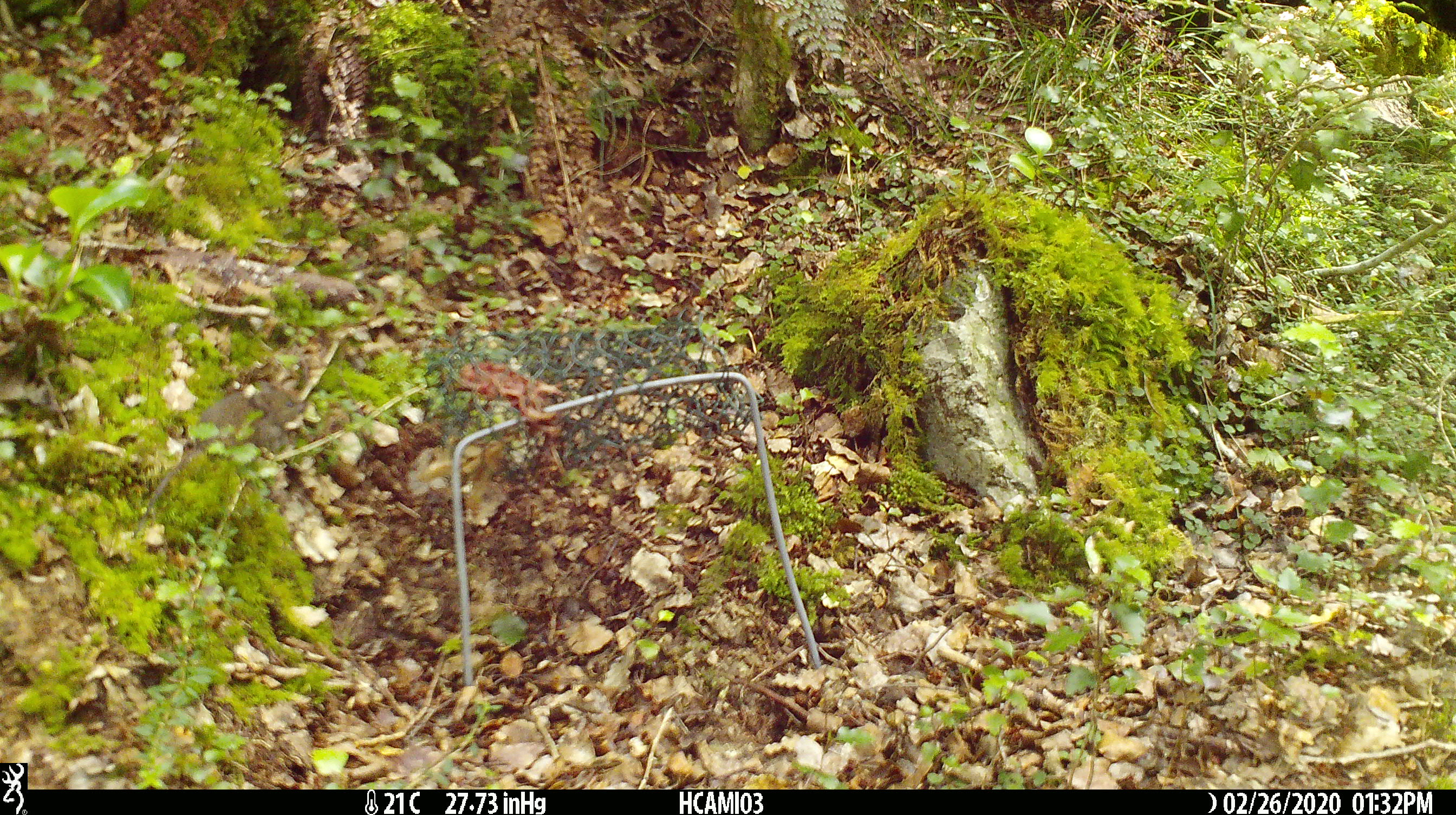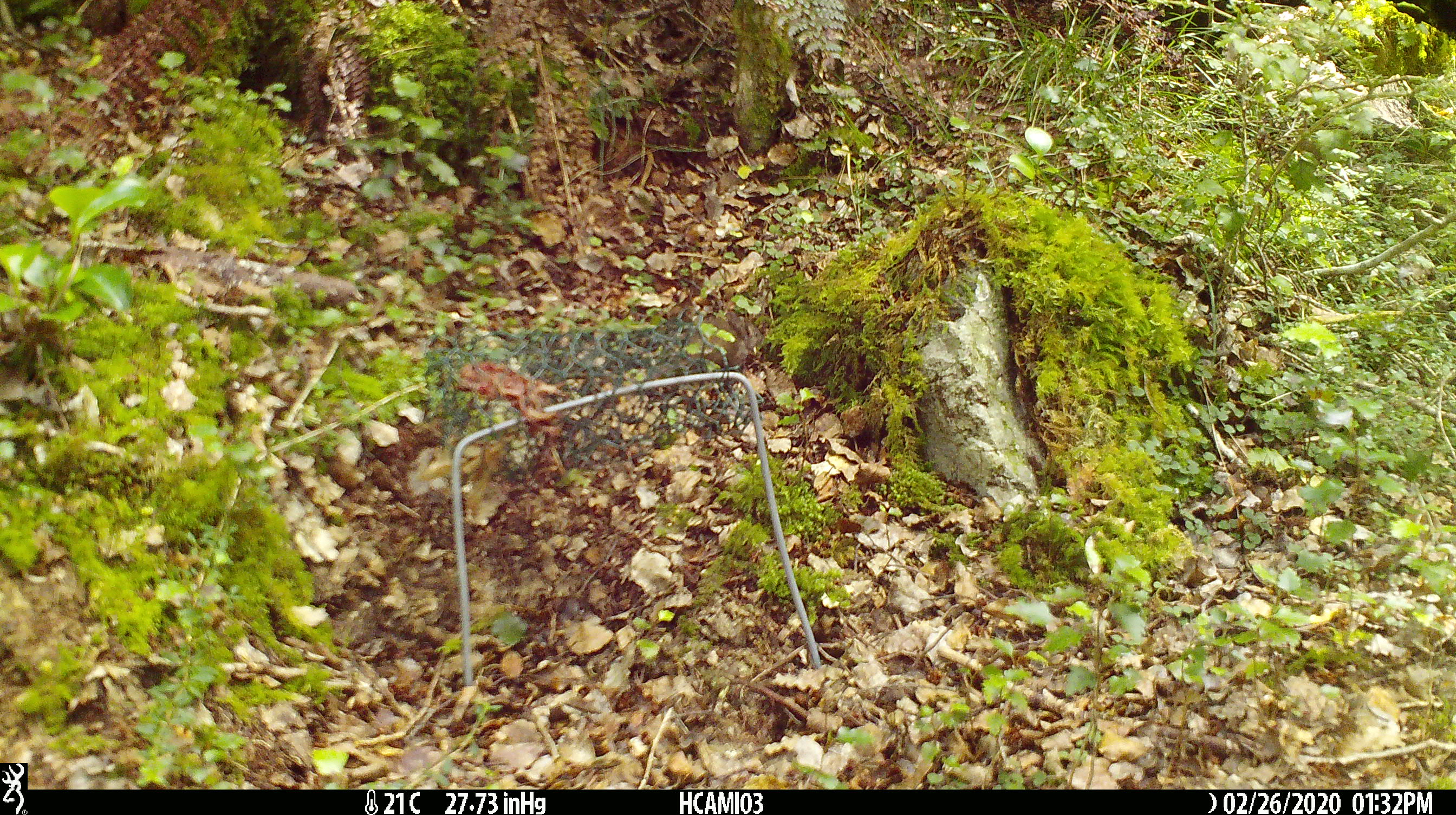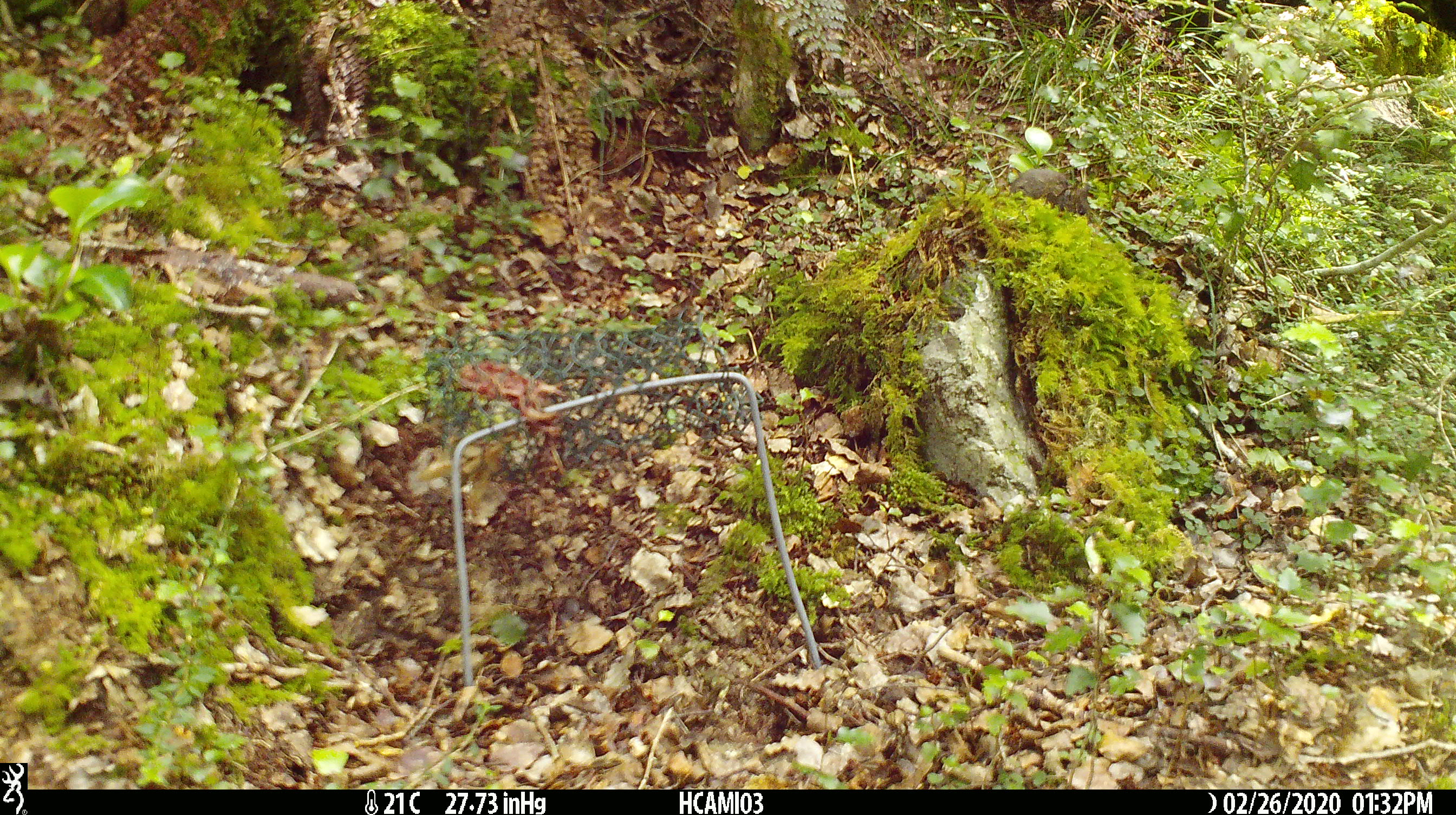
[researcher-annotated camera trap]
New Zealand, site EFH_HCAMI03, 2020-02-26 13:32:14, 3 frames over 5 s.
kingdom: Animalia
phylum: Chordata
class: Mammalia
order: Rodentia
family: Muridae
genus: Mus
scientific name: Mus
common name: mouse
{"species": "mouse (Mus)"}